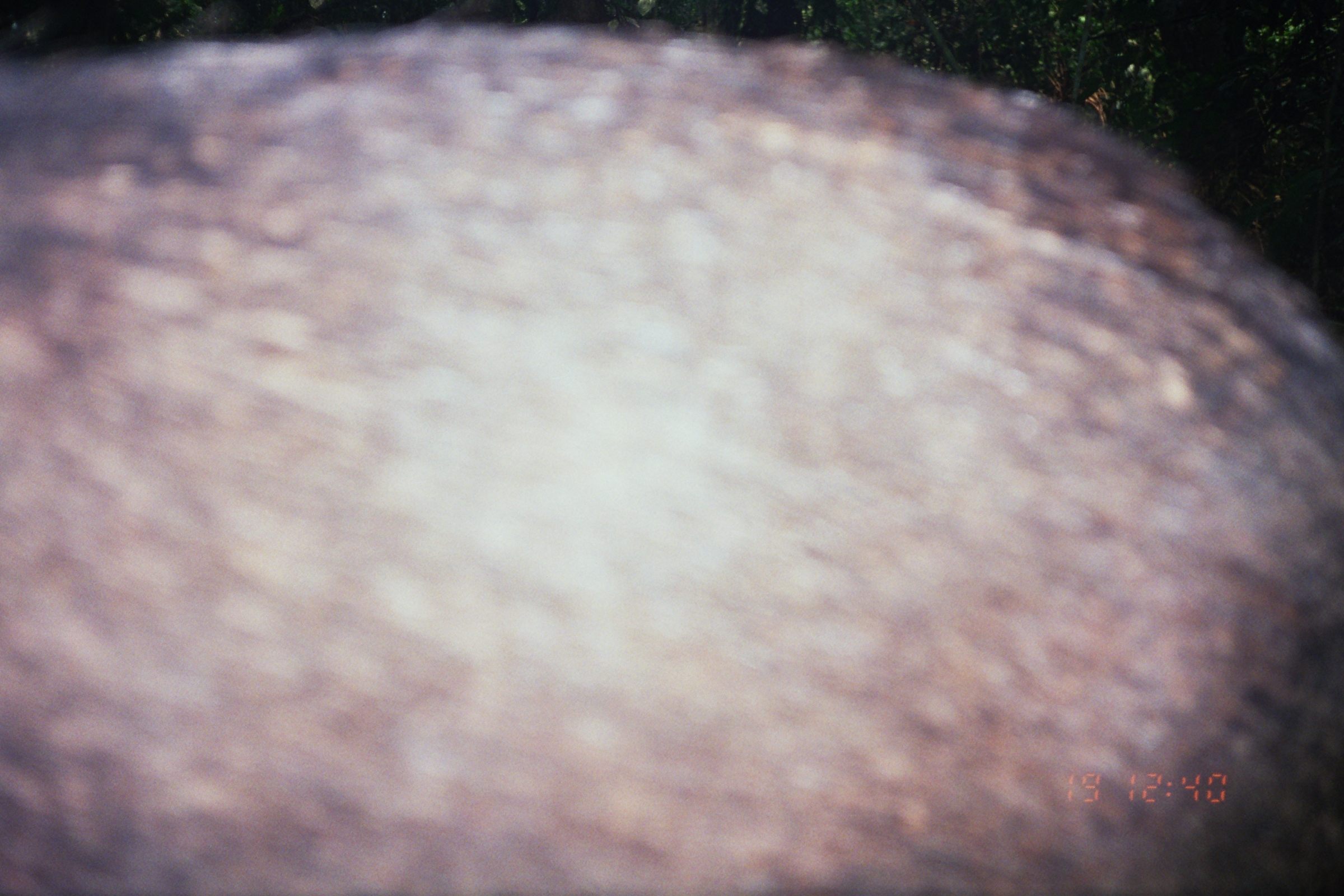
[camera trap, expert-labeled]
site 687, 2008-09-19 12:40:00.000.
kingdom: Animalia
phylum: Chordata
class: Mammalia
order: Artiodactyla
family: Tayassuidae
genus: Tayassu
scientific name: Tayassu pecari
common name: white-lipped peccary